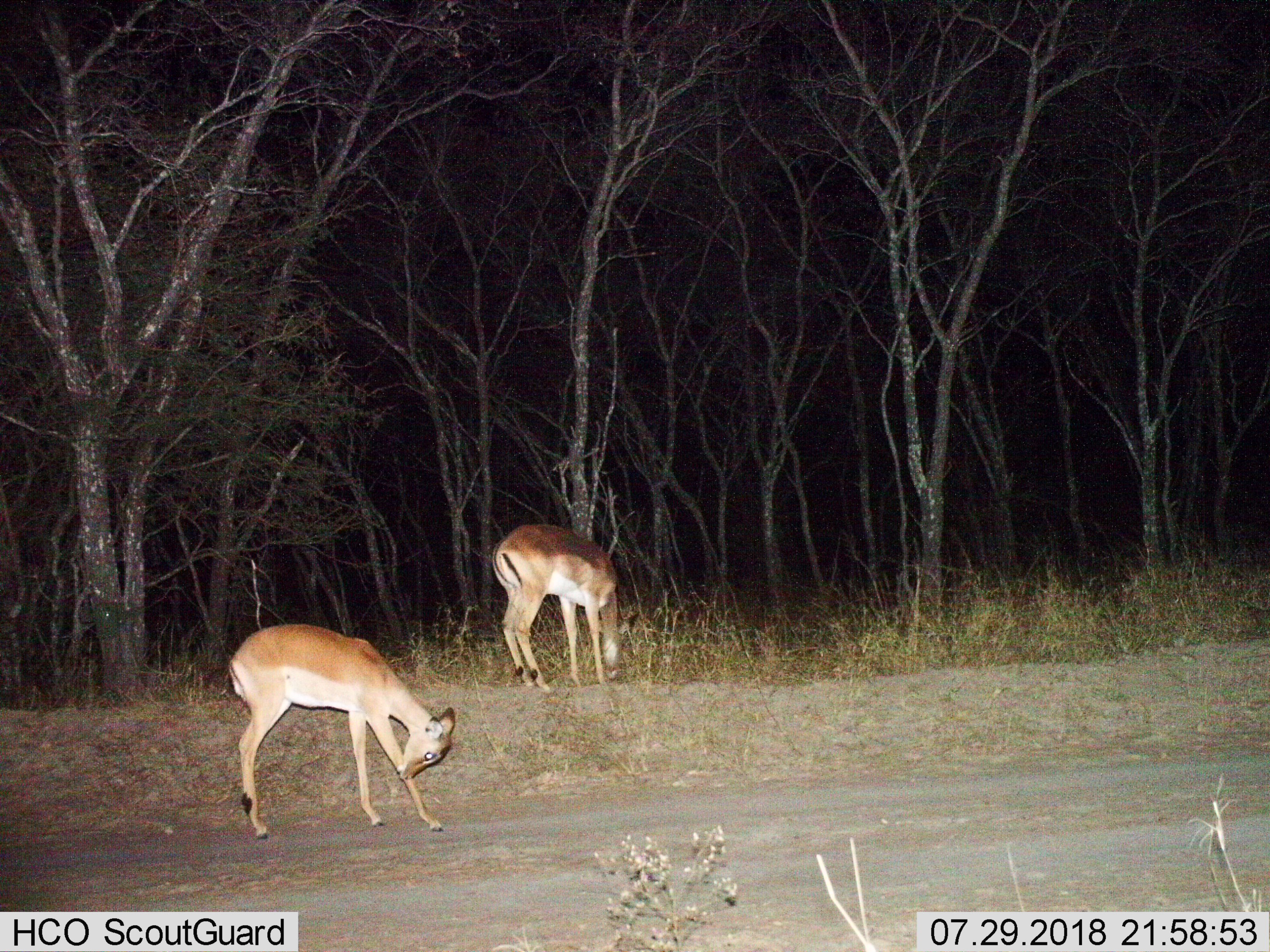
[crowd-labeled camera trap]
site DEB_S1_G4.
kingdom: Animalia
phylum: Chordata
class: Mammalia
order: Artiodactyla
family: Bovidae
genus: Aepyceros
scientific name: Aepyceros melampus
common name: impala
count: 2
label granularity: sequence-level